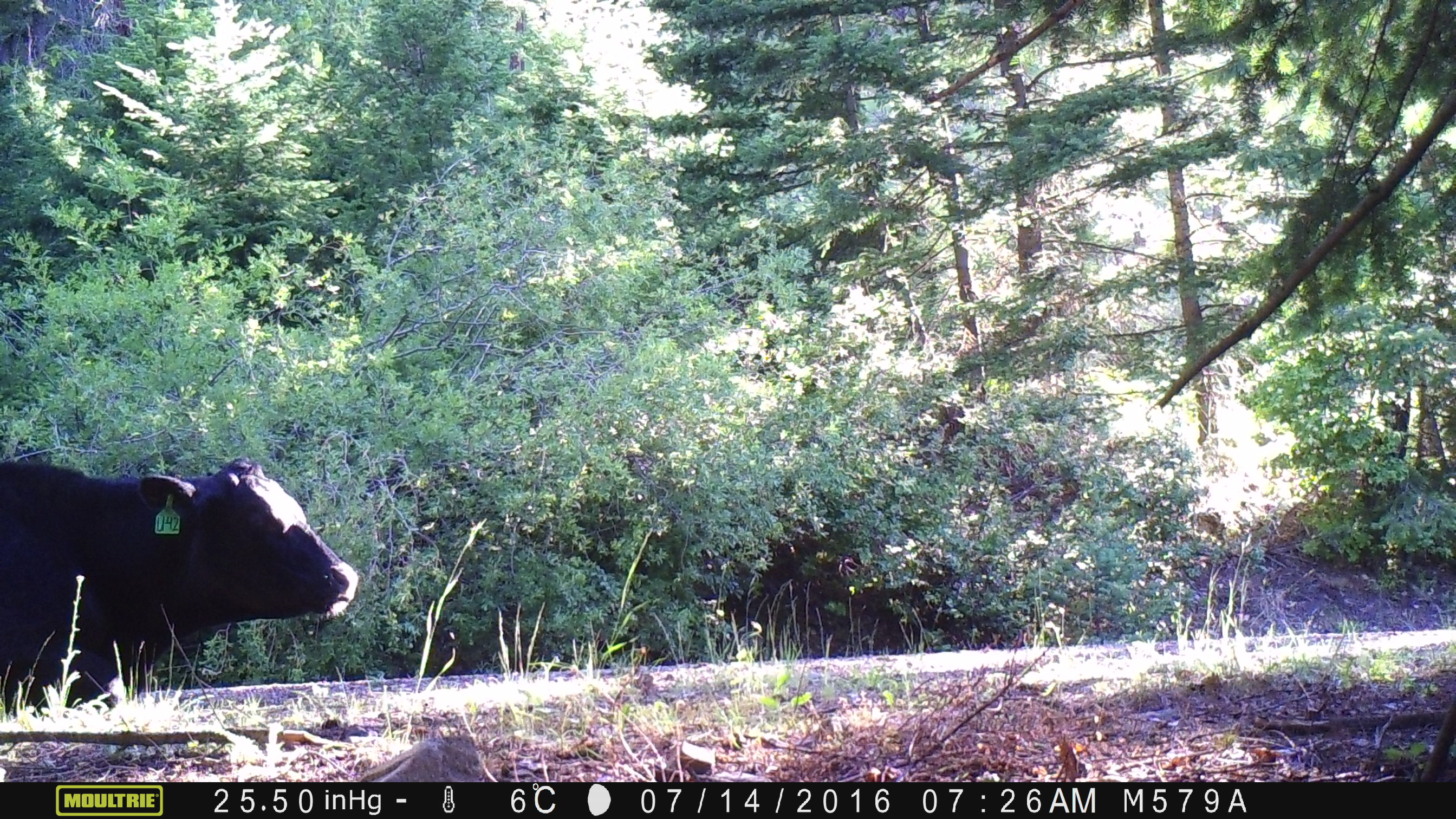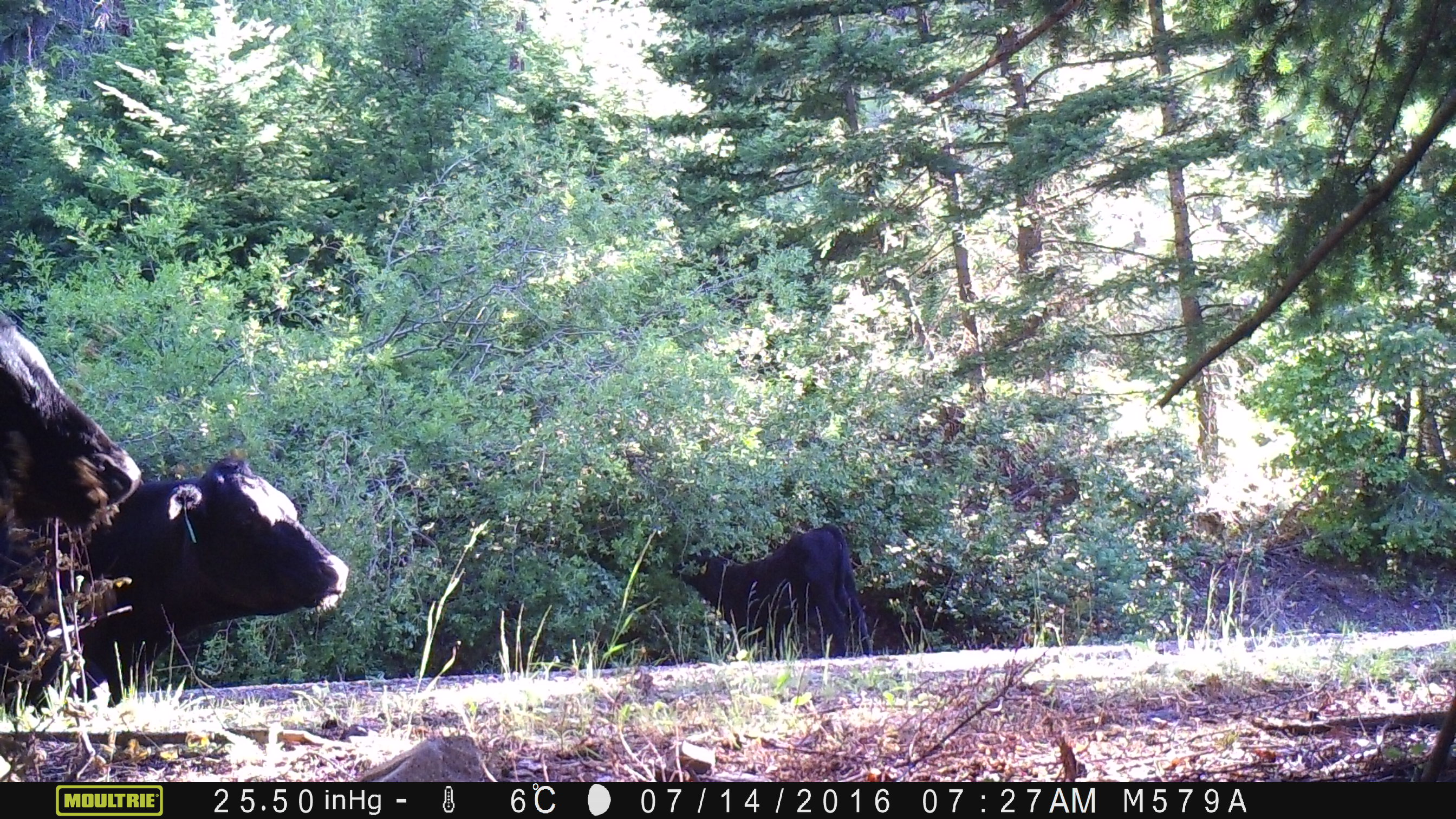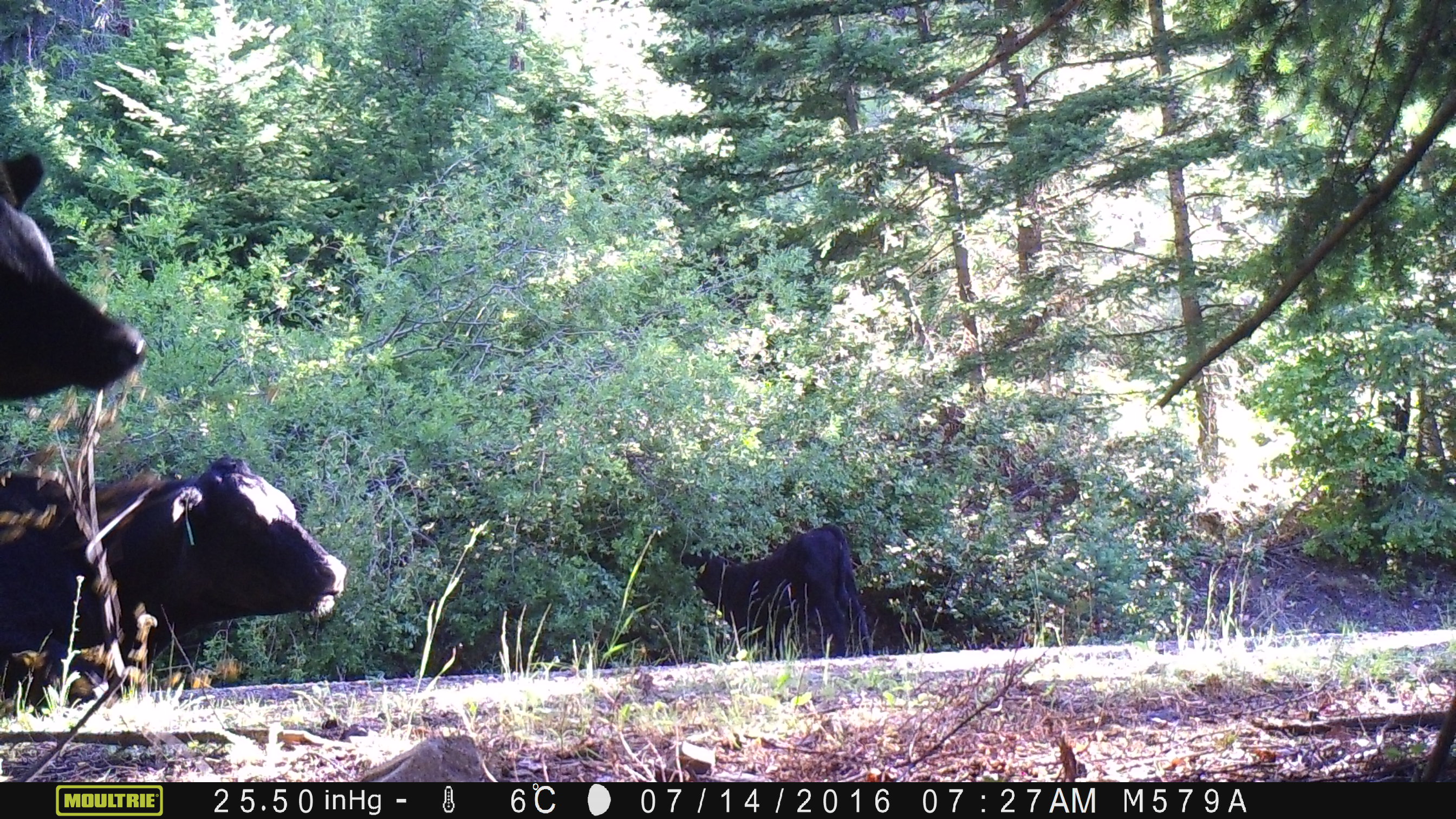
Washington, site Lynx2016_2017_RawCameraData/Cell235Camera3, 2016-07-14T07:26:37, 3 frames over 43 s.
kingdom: Animalia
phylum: Chordata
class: Mammalia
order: Artiodactyla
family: Bovidae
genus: Bos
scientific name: Bos taurus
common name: domestic cattle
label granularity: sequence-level